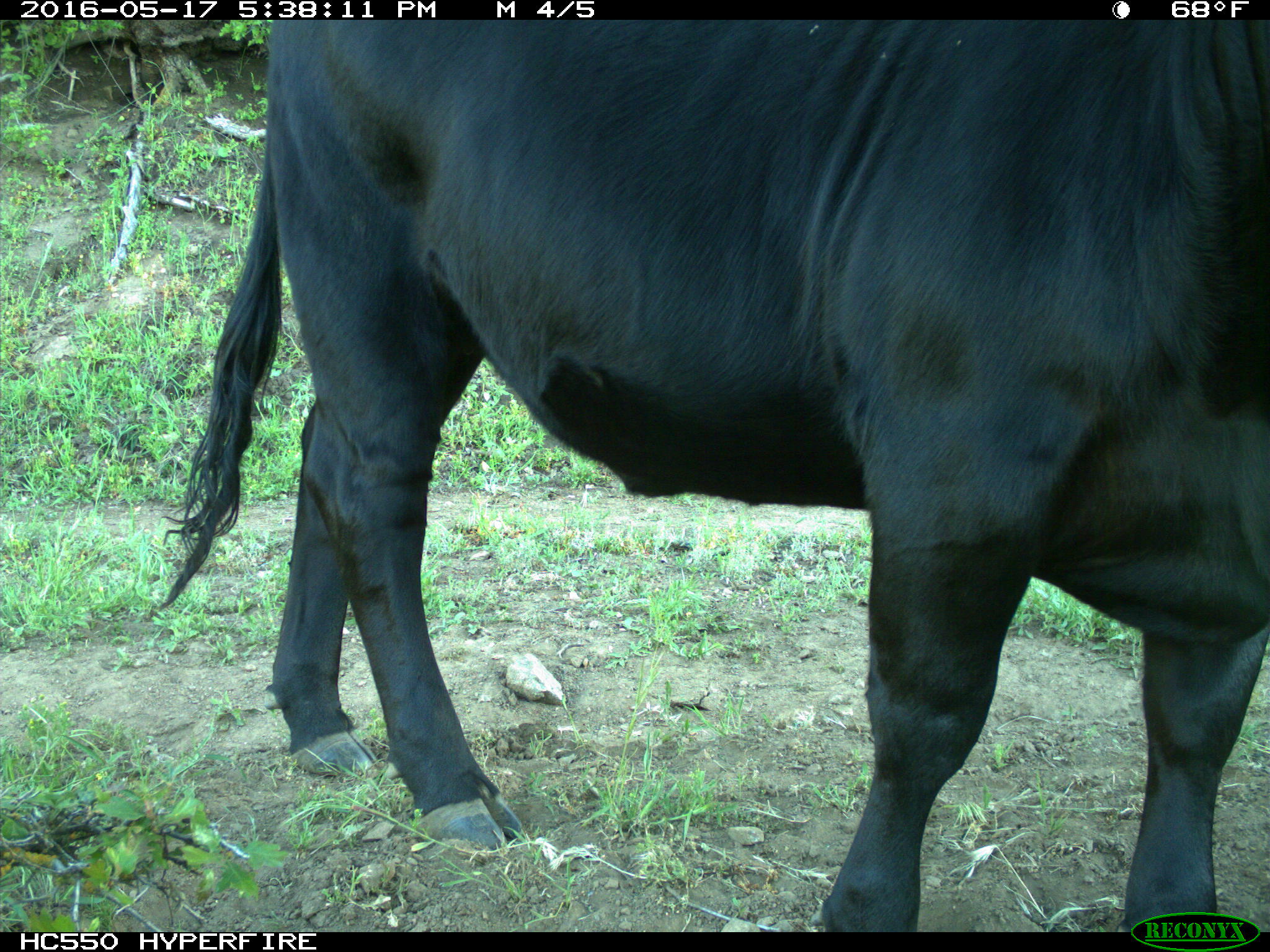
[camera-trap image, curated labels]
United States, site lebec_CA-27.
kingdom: Animalia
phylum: Chordata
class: Mammalia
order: Artiodactyla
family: Bovidae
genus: Bos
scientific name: Bos taurus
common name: domestic cow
Bos taurus (domestic cow).